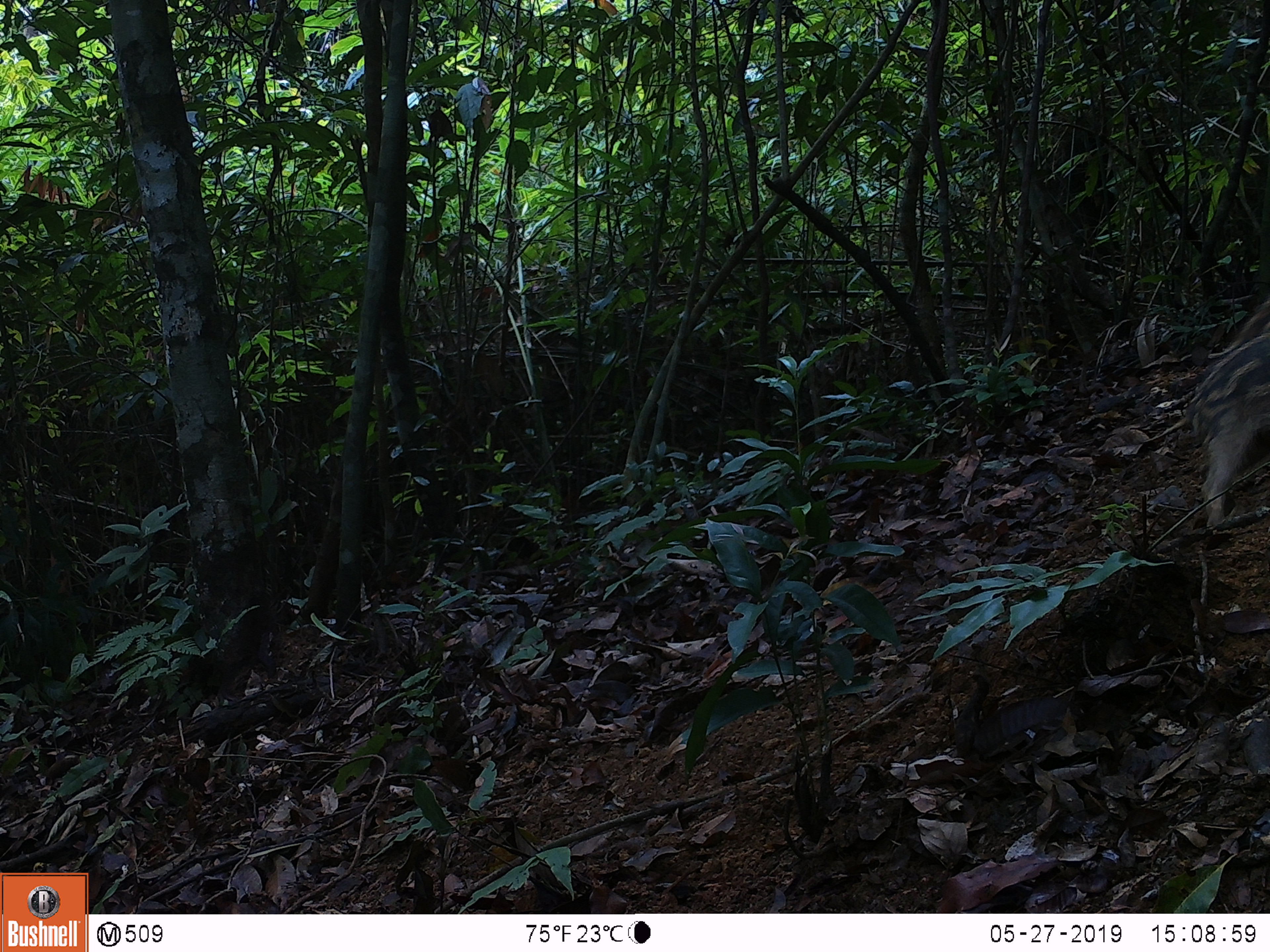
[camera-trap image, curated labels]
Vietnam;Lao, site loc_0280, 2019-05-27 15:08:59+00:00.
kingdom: Animalia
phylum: Chordata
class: Mammalia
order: Artiodactyla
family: Suidae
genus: Sus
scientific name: Sus scrofa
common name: eurasian wild pig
Eurasian wild pig (Sus scrofa). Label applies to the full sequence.